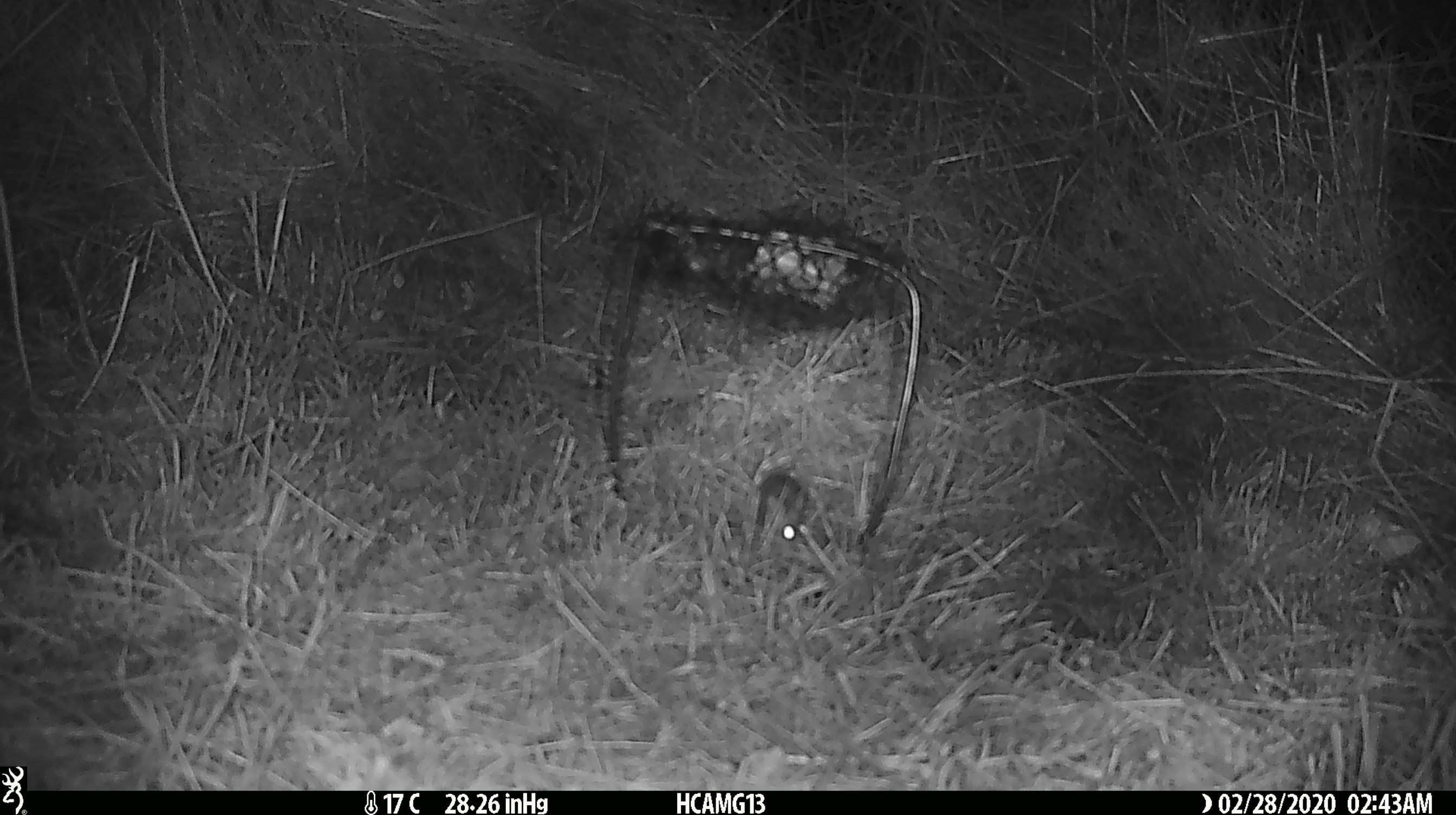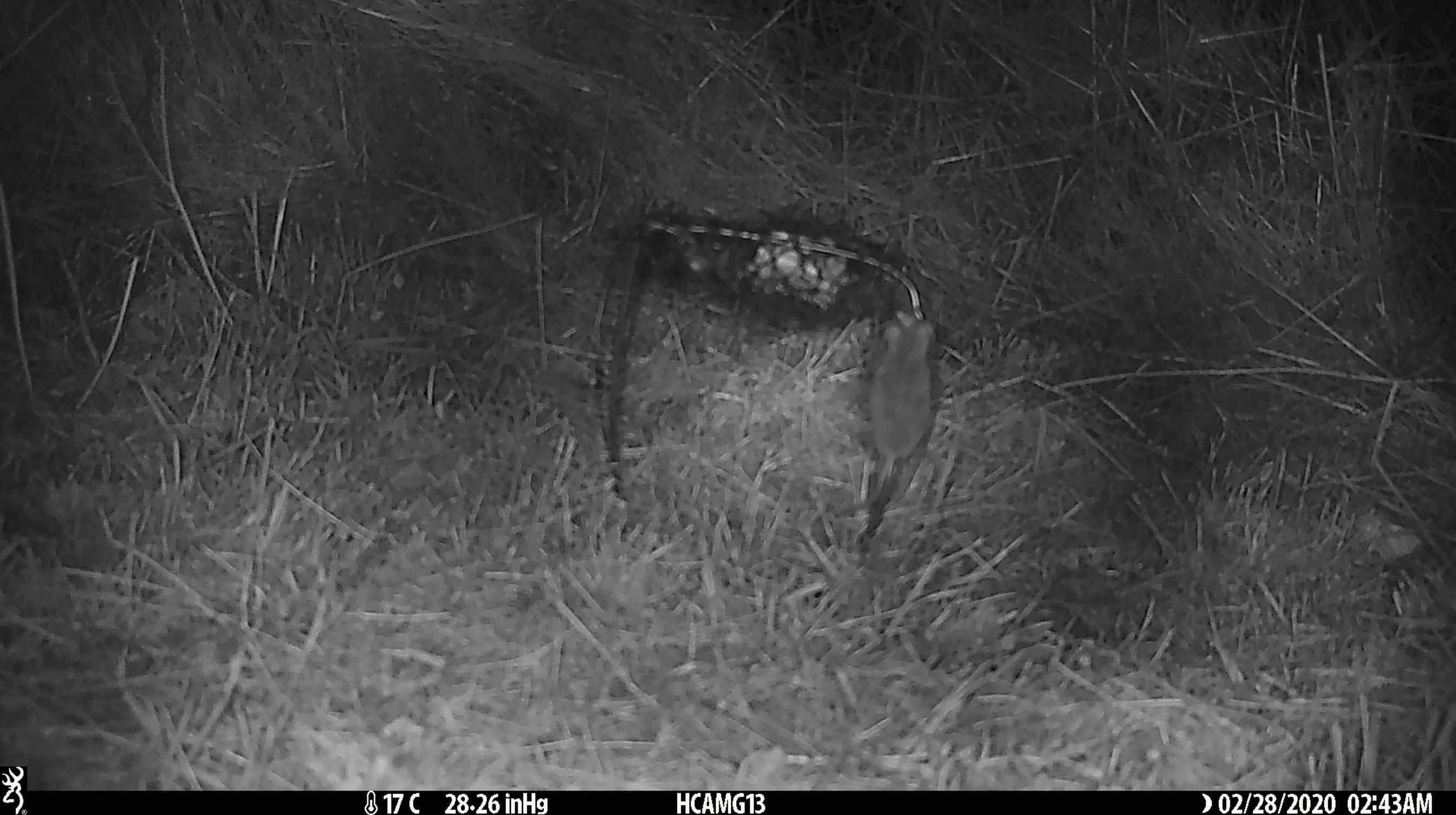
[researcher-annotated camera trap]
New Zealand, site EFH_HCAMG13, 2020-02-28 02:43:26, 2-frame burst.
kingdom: Animalia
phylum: Chordata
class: Mammalia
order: Rodentia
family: Muridae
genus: Mus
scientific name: Mus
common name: mouse